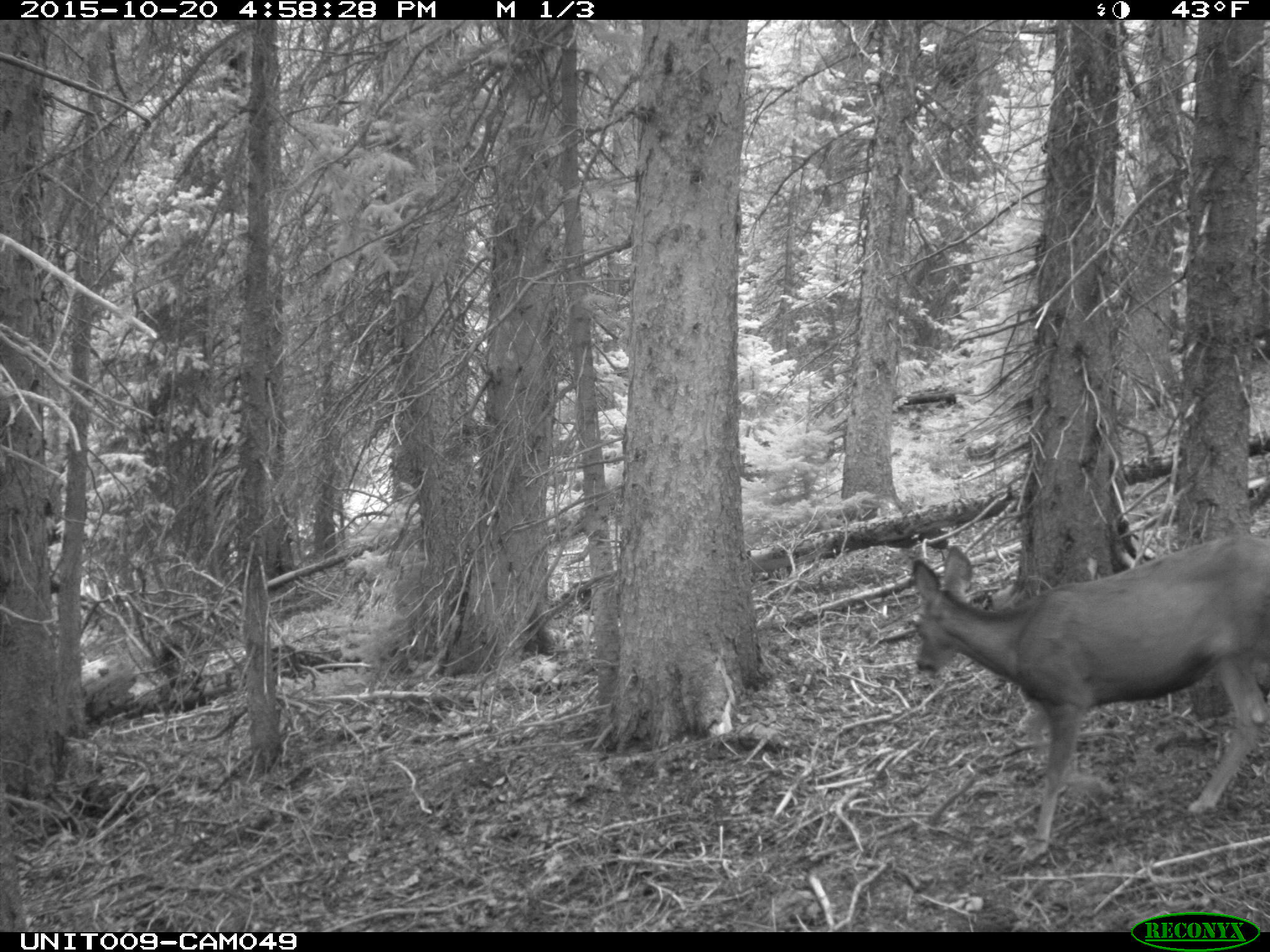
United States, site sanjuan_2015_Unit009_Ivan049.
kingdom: Animalia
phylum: Chordata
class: Mammalia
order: Artiodactyla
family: Cervidae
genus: Odocoileus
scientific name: Odocoileus hemionus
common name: mule deer